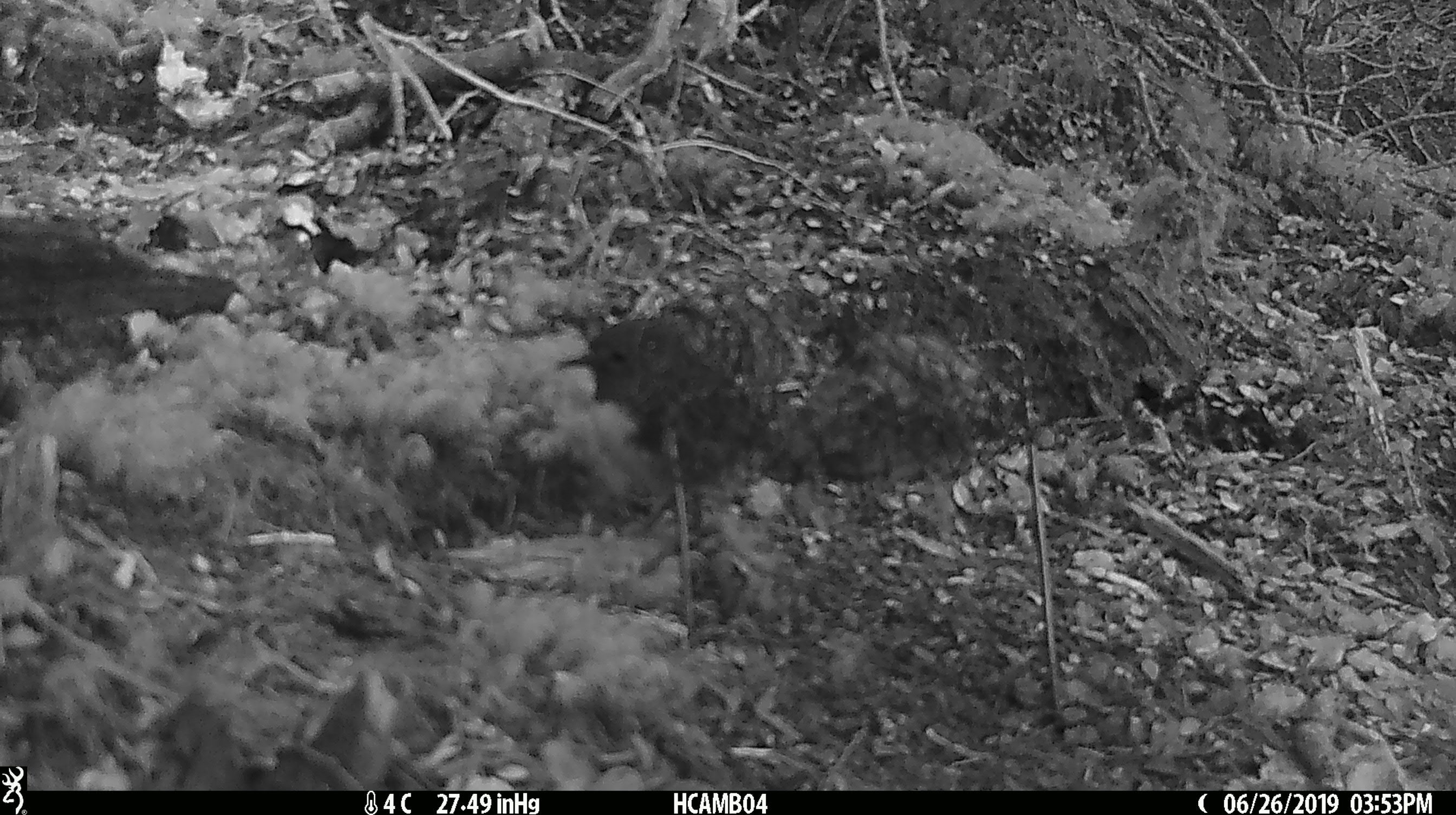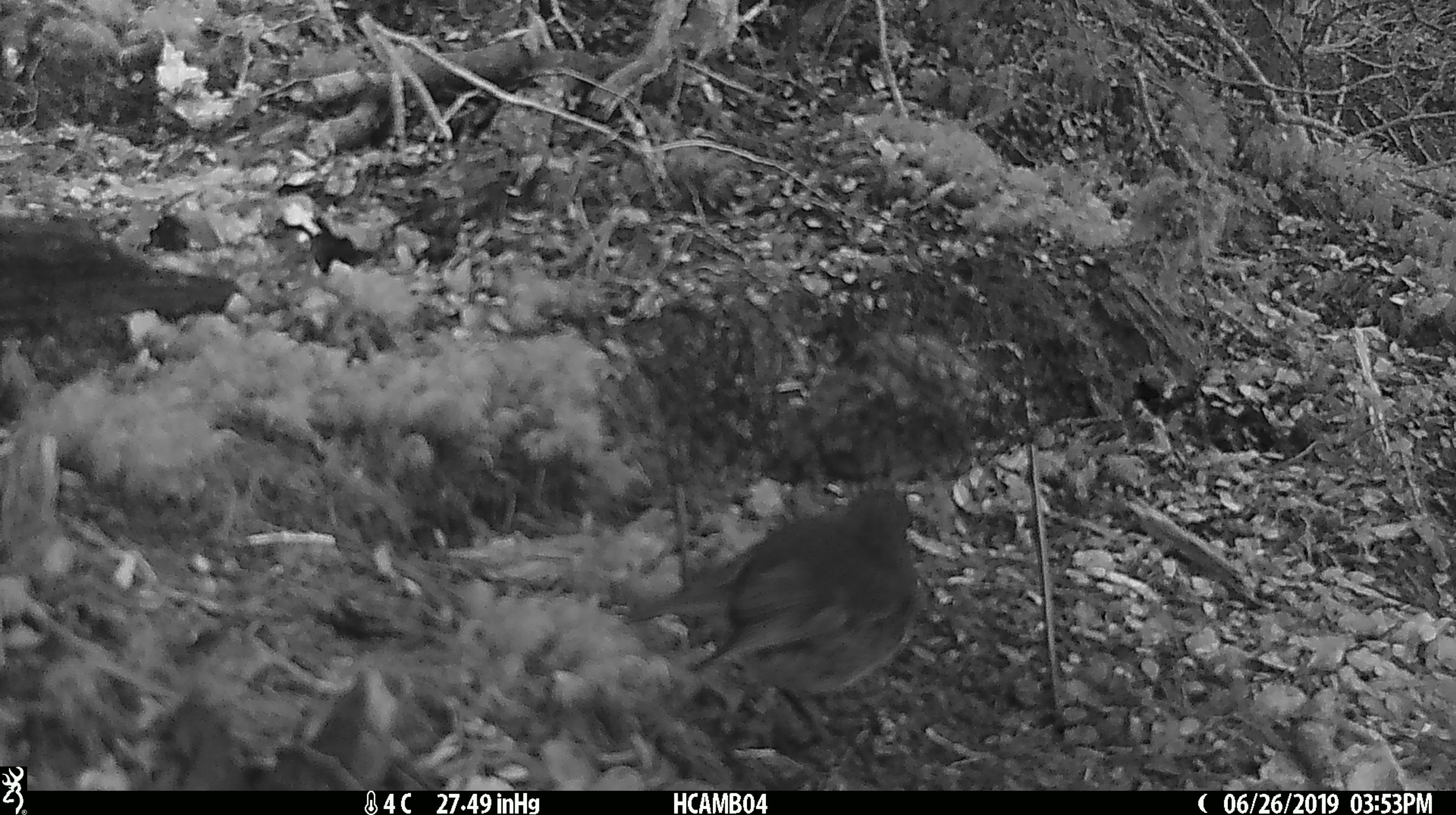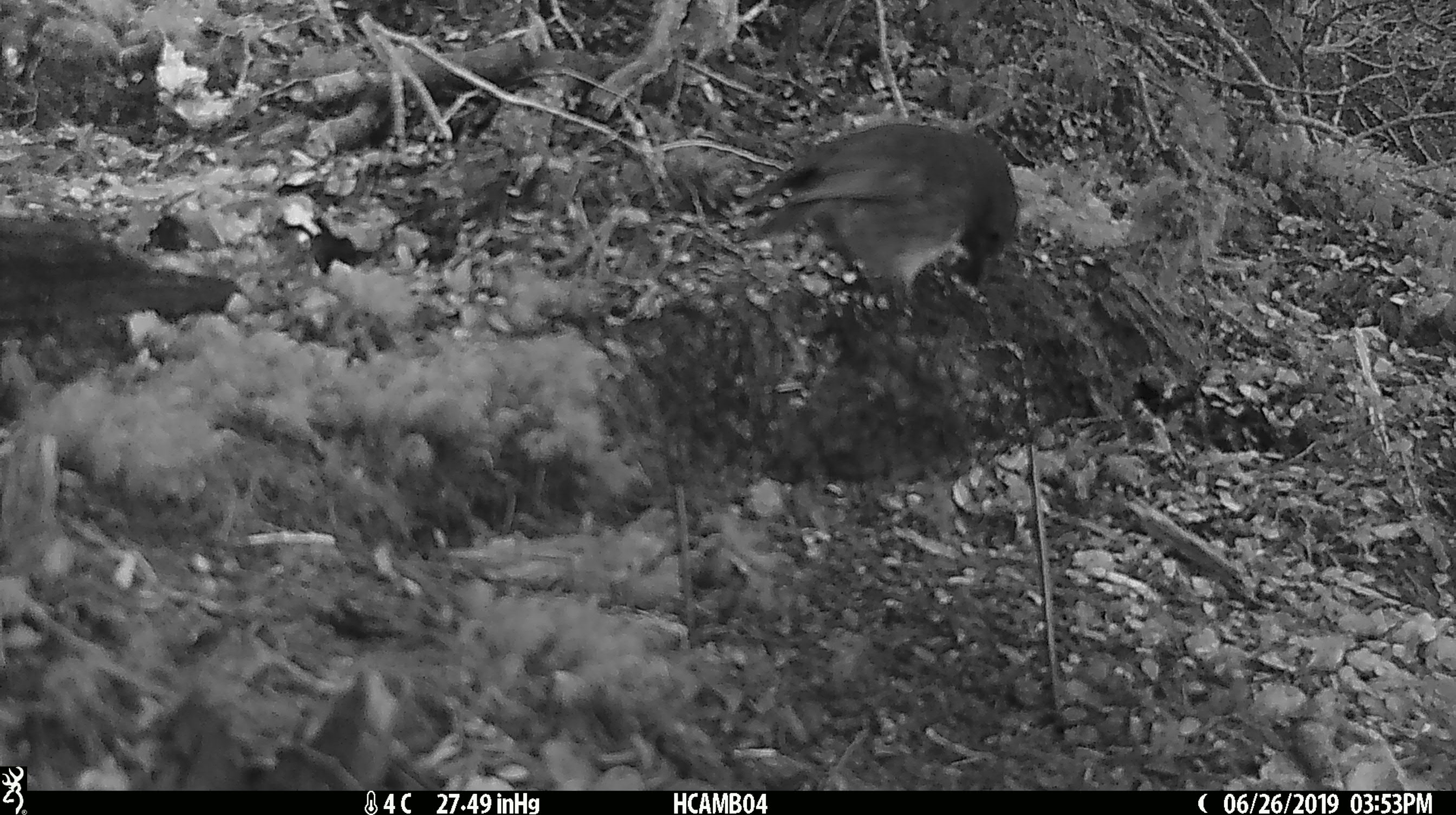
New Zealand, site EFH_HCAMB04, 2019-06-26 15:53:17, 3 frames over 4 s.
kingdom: Animalia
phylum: Chordata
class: Aves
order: Passeriformes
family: Petroicidae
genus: Petroica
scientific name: Petroica australis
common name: new zealand robin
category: robin